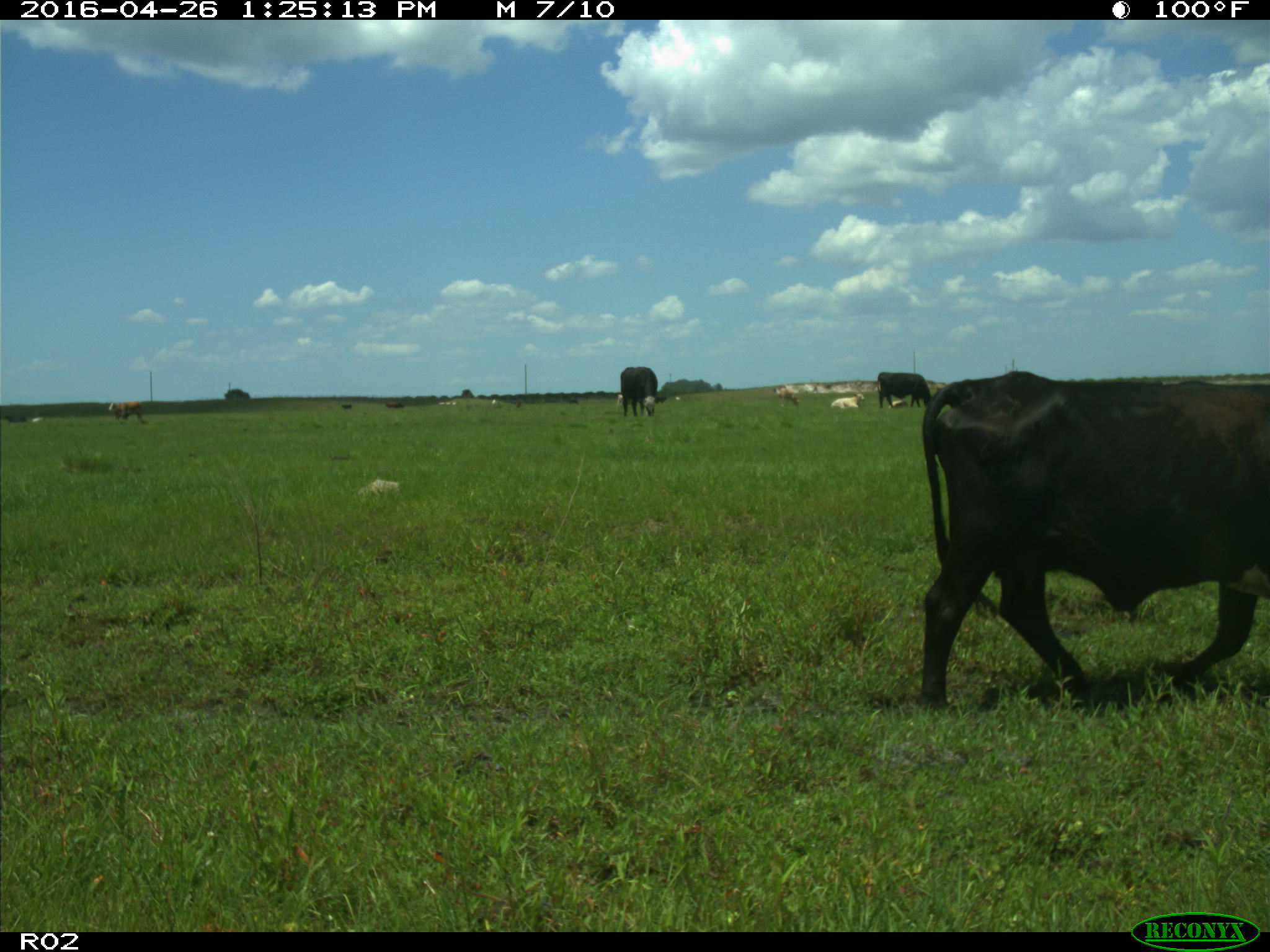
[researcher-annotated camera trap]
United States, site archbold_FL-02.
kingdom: Animalia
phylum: Chordata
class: Mammalia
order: Artiodactyla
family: Bovidae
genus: Bos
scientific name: Bos taurus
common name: domestic cow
Bos taurus (domestic cow).